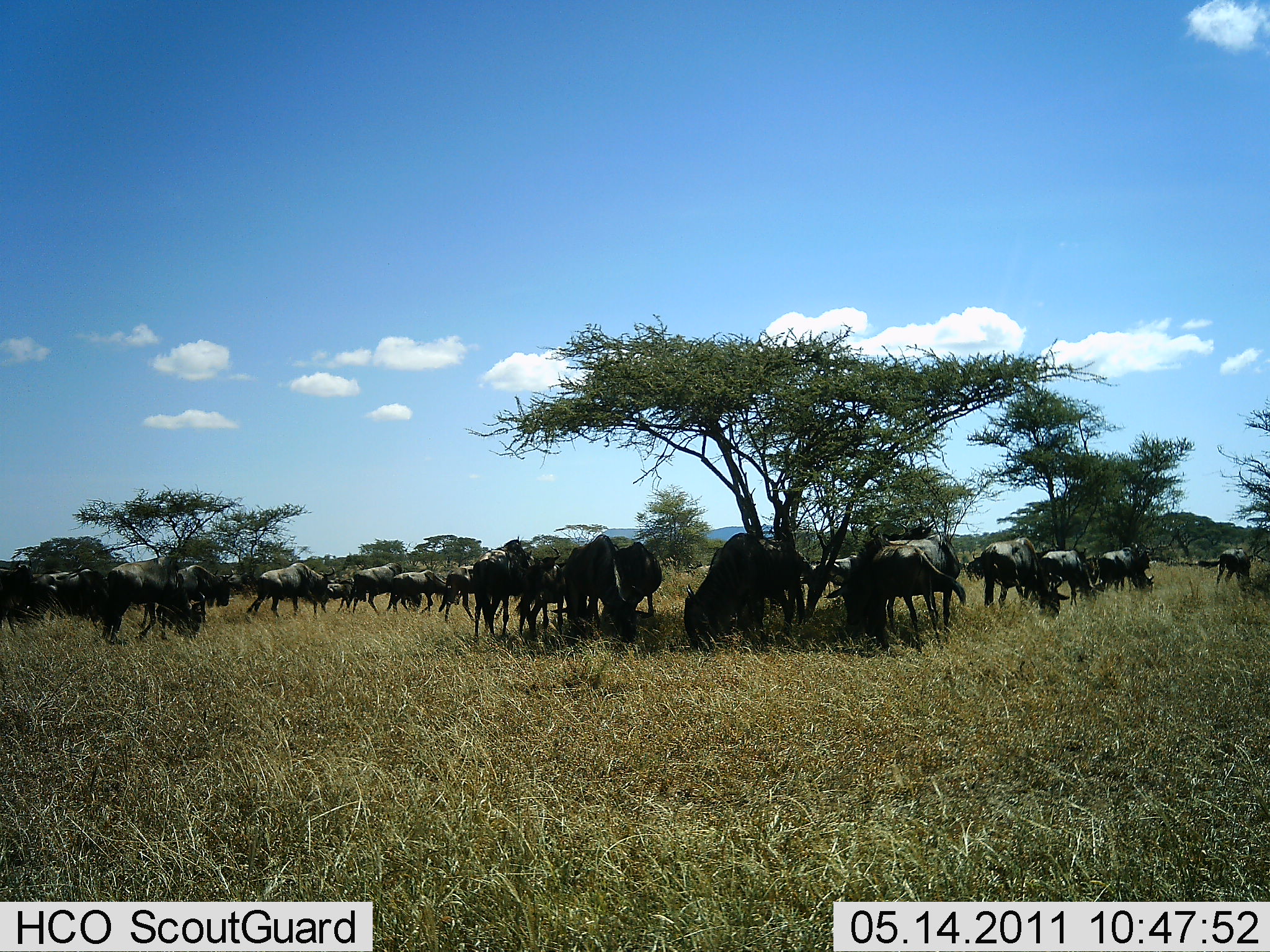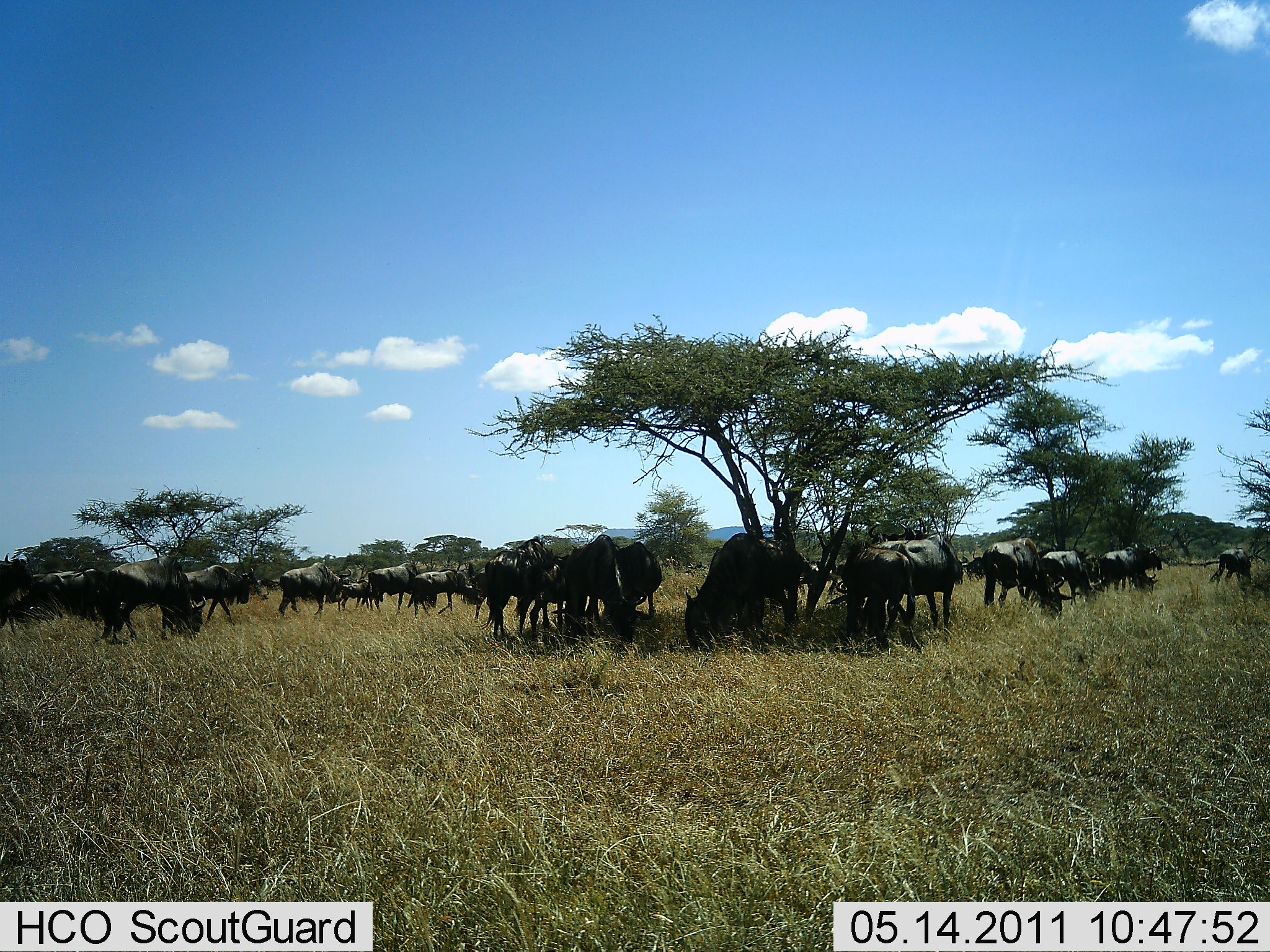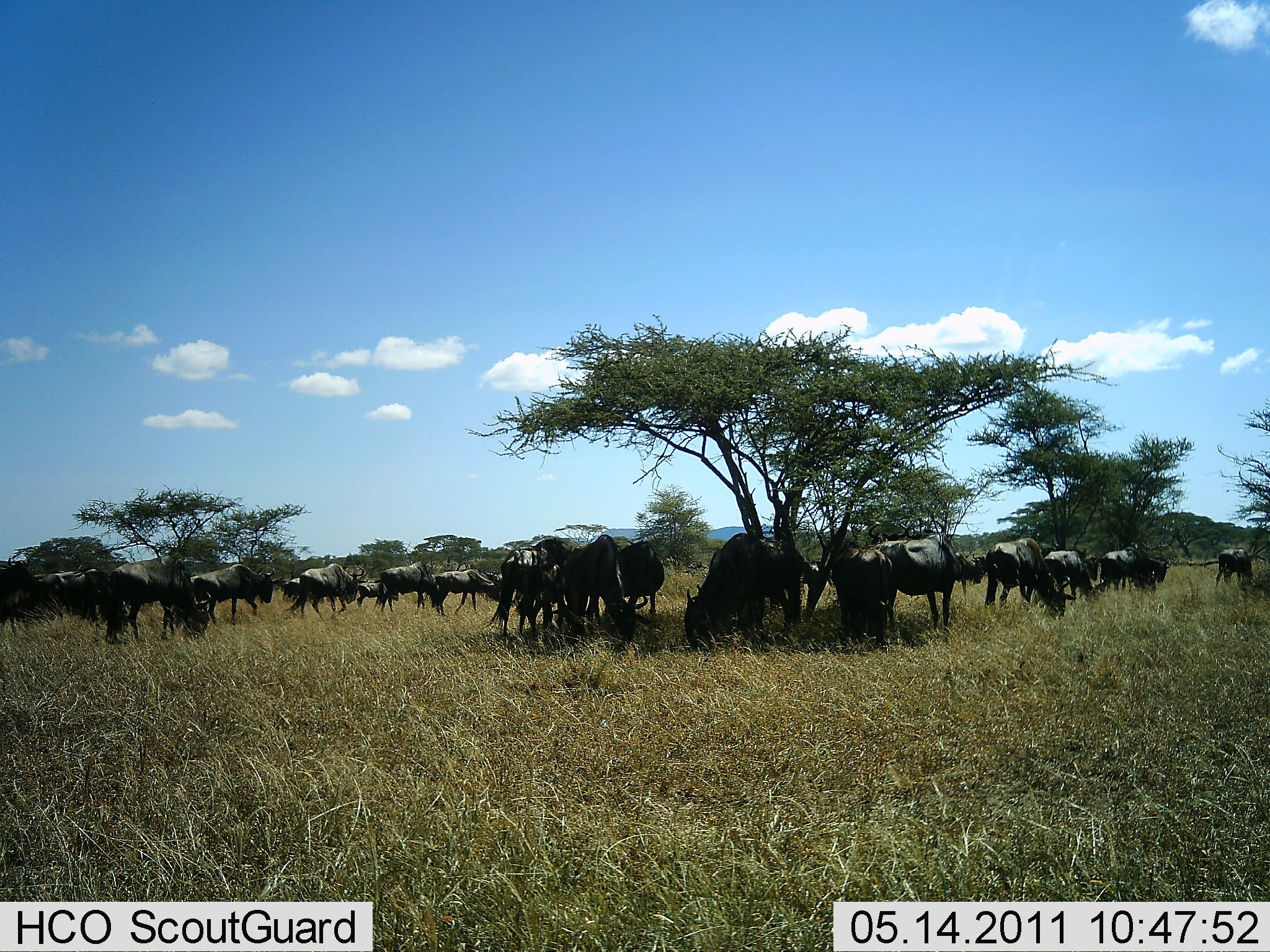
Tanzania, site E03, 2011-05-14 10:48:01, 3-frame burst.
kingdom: Animalia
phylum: Chordata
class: Mammalia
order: Artiodactyla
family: Bovidae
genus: Connochaetes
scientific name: Connochaetes taurinus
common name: blue wildebeest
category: wildebeest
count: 11-50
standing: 45%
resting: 27%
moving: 45%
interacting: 0%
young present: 9%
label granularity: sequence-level